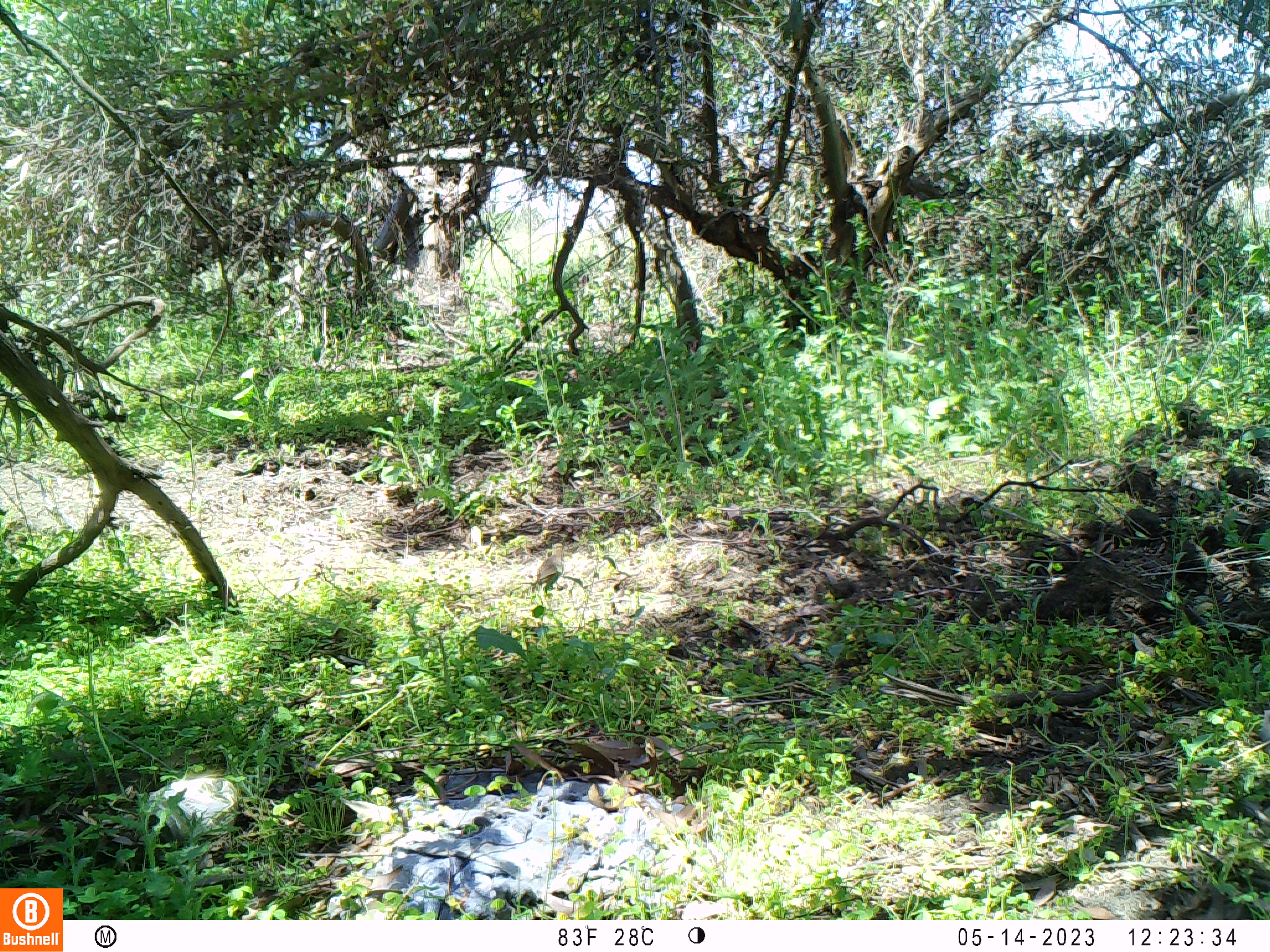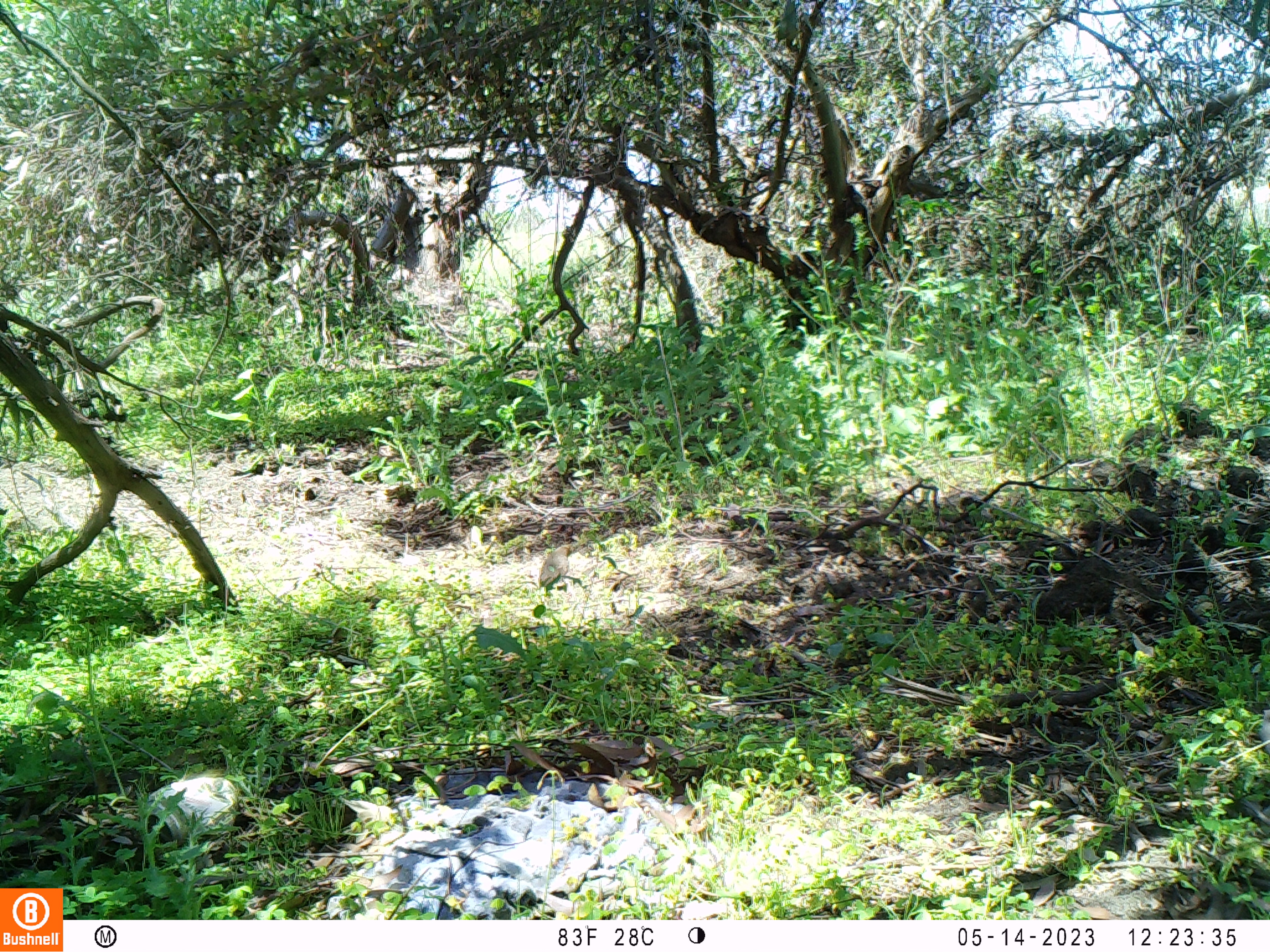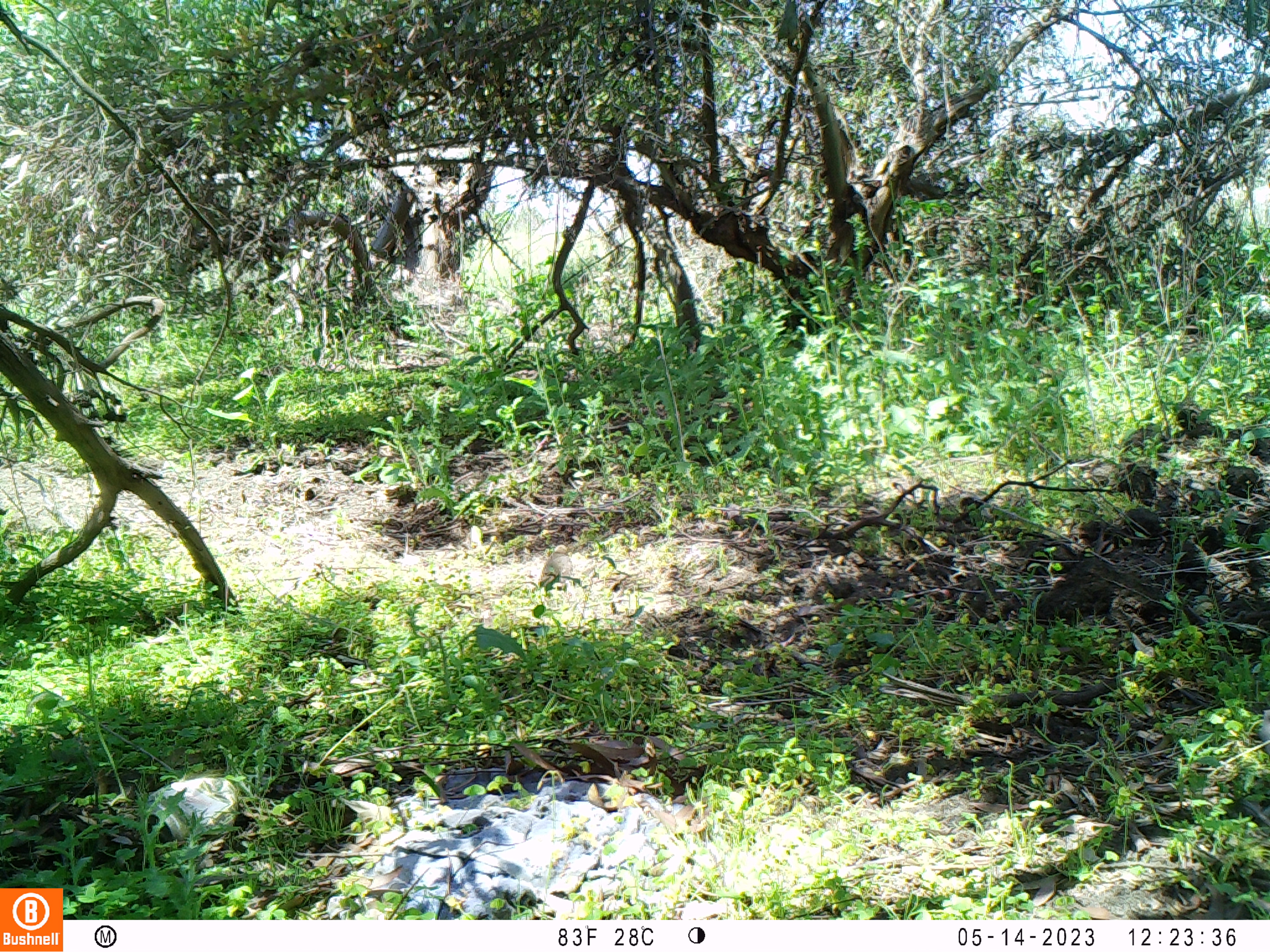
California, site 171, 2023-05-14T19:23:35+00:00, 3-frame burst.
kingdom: Animalia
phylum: Chordata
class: Aves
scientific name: Aves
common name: bird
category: unknown bird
Unknown bird (bird) (Aves).